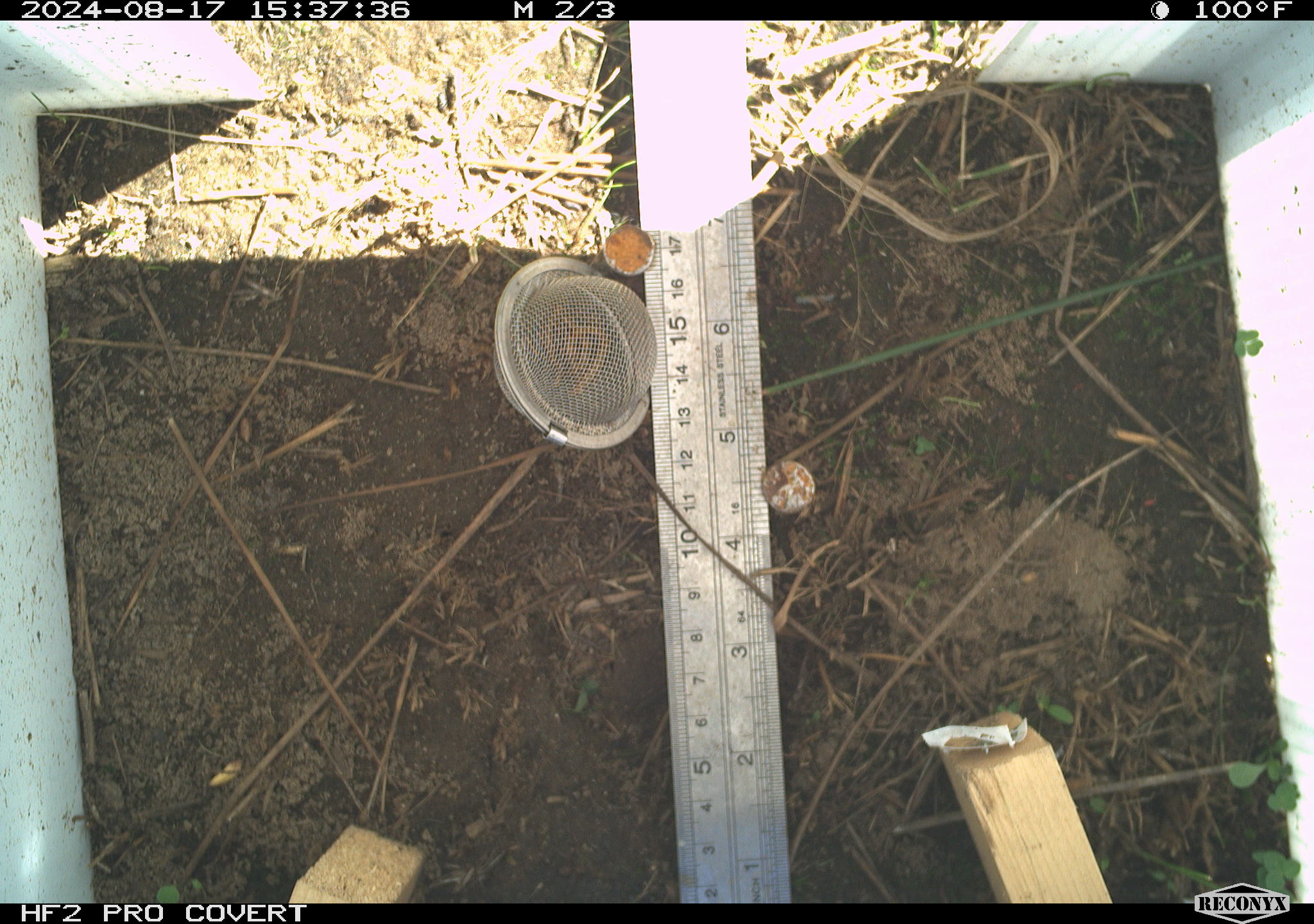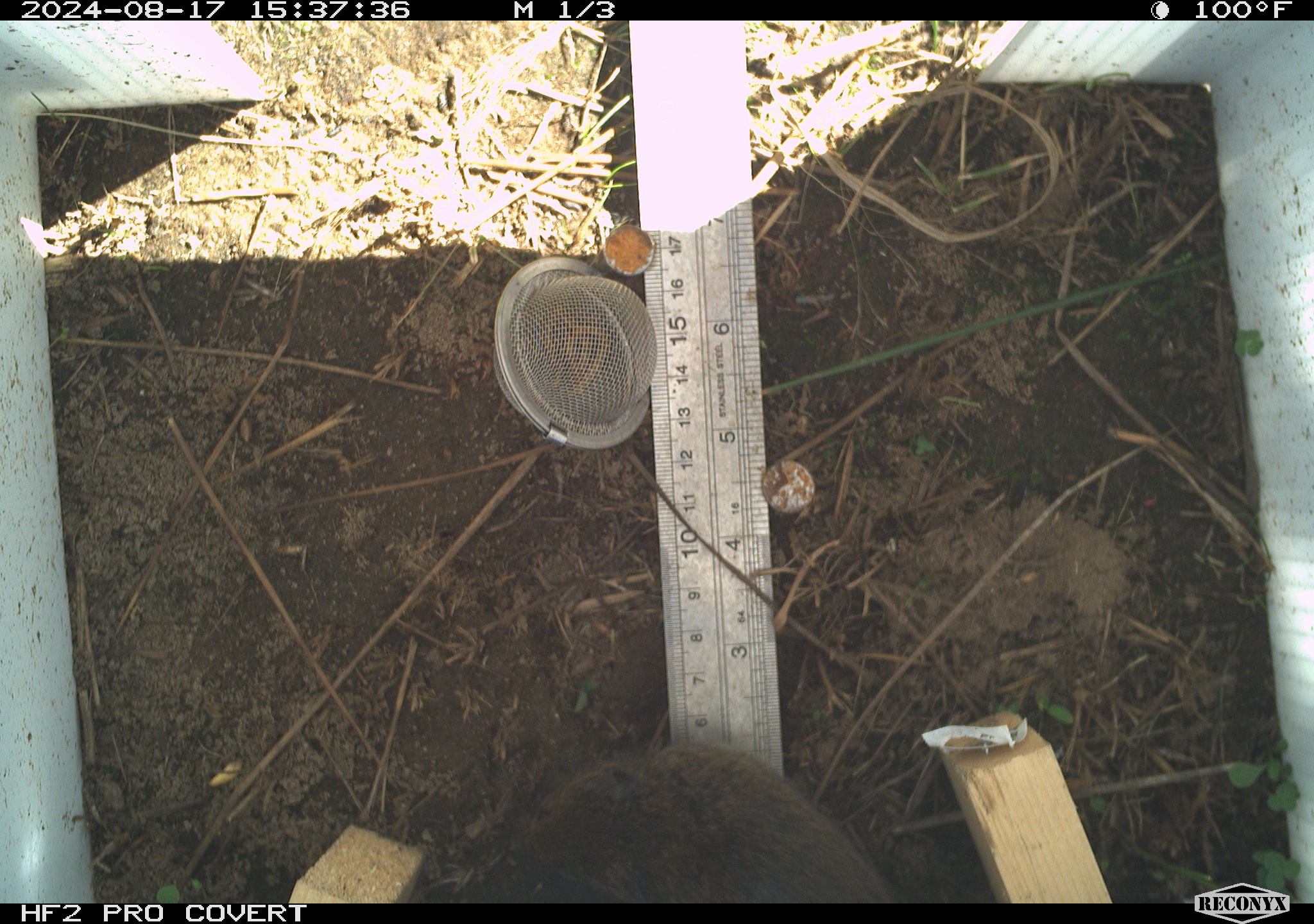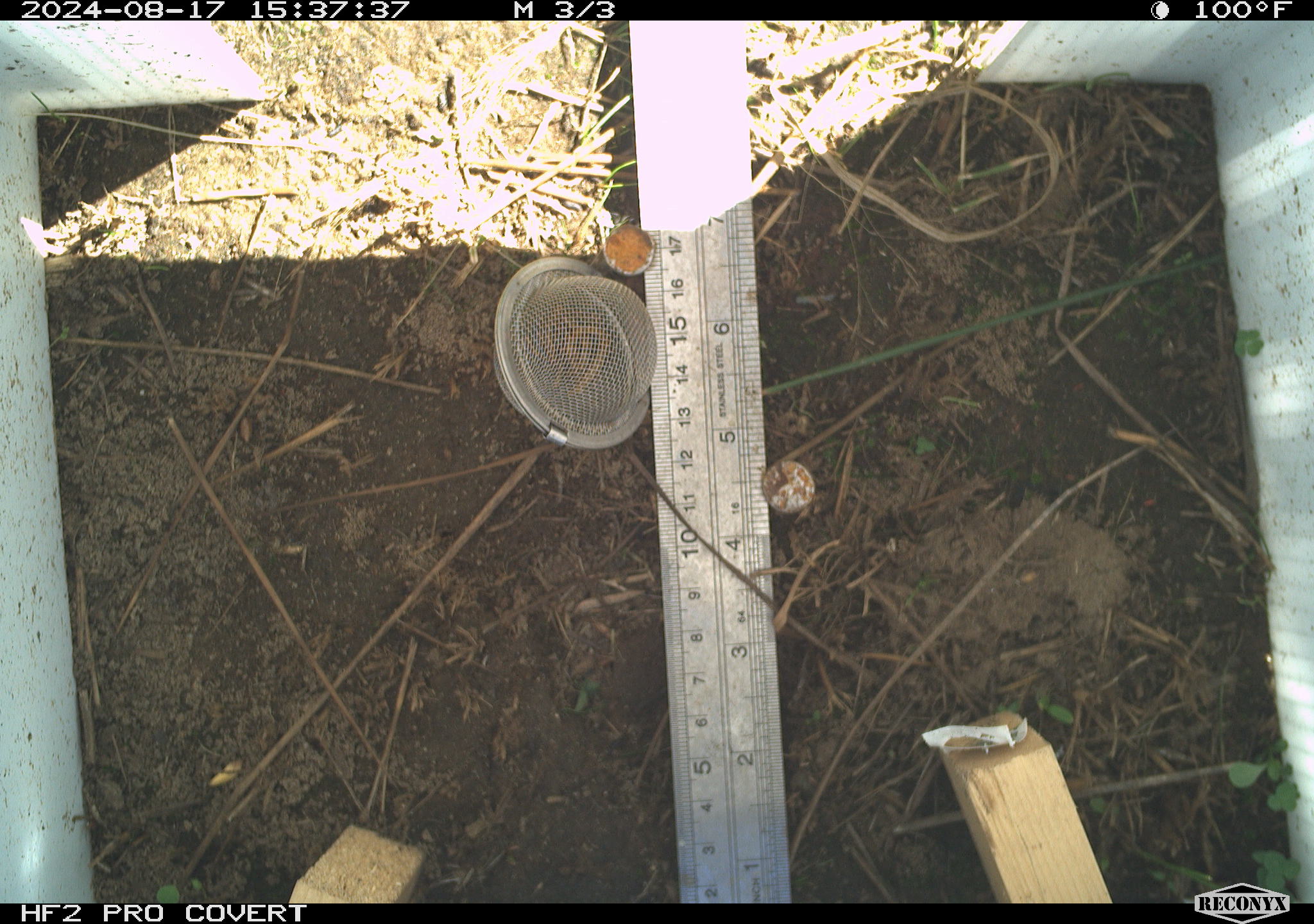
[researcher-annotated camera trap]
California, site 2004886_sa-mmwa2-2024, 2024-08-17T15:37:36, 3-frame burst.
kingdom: Animalia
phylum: Chordata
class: Mammalia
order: Rodentia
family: Cricetidae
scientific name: Arvicolinae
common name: voles, lemmings, and muskrats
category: arvicolinae subfamily